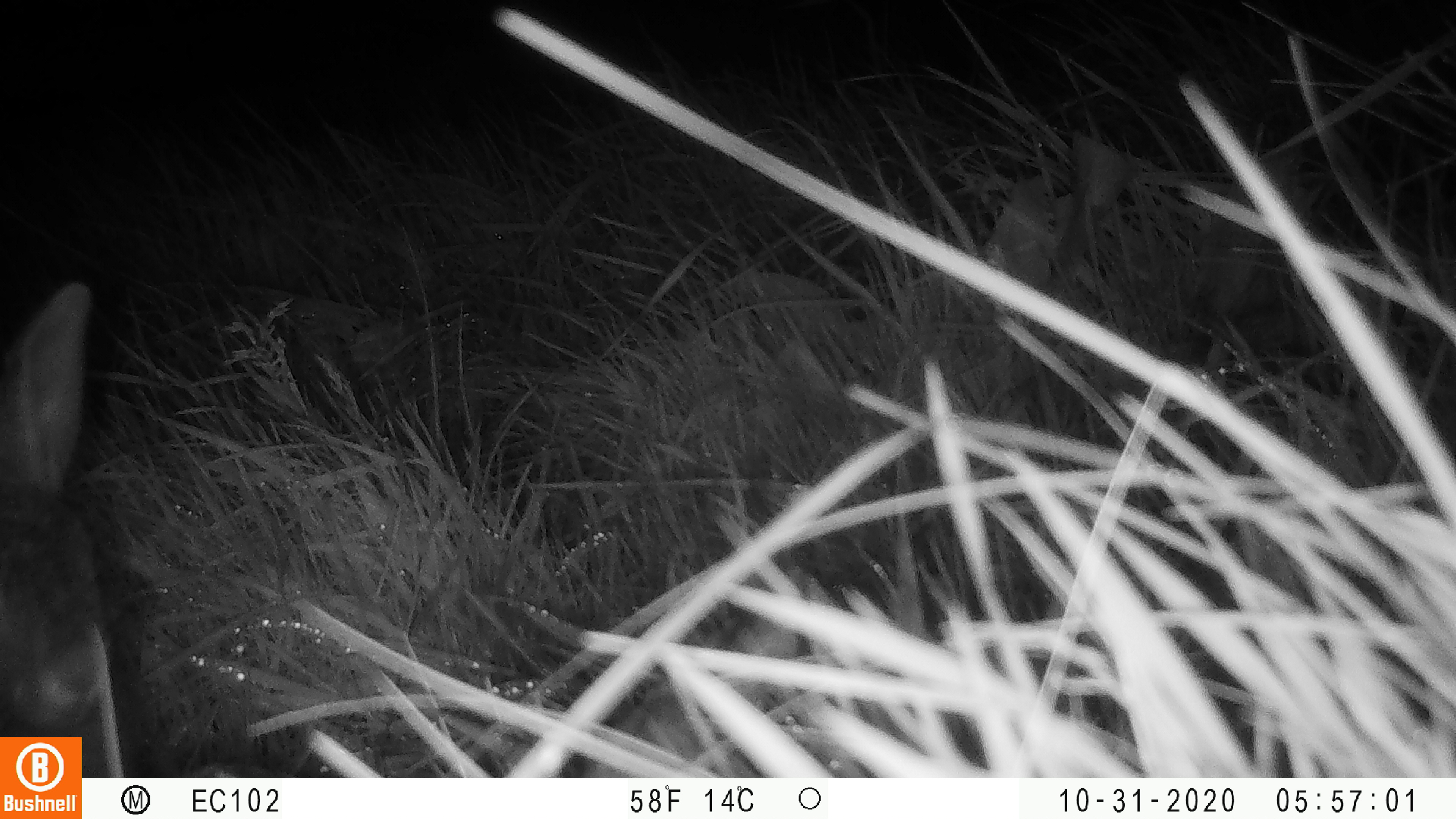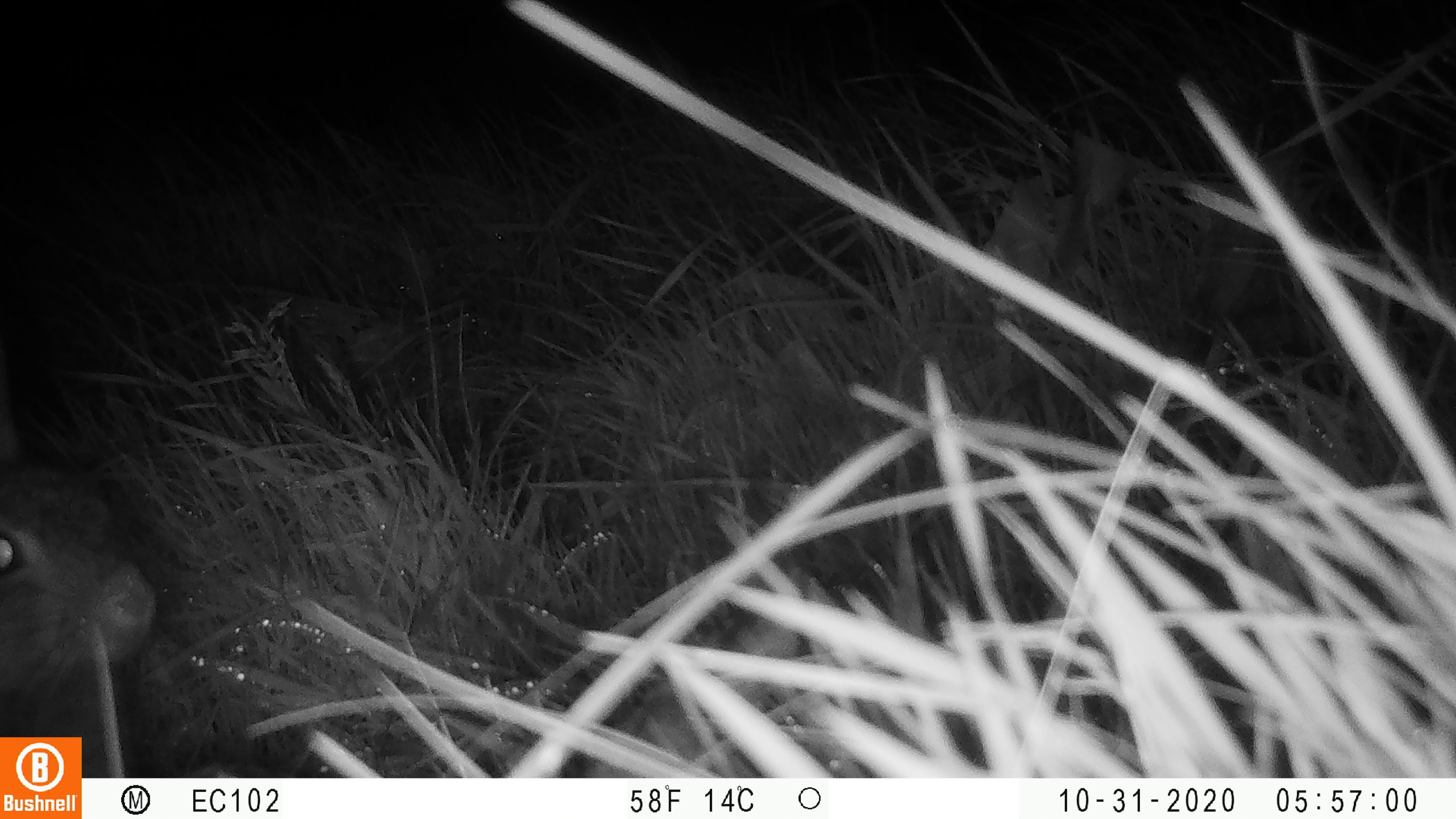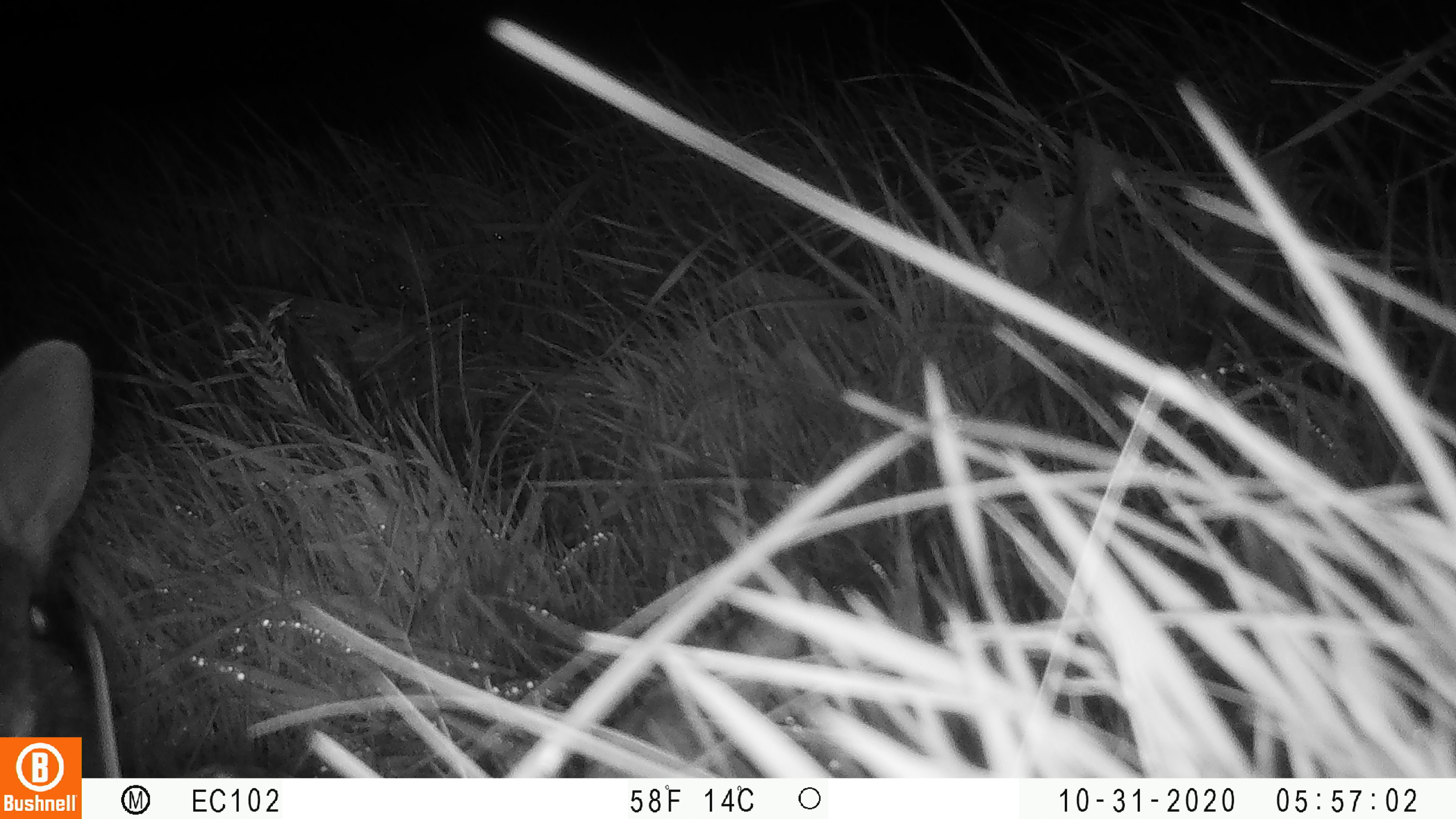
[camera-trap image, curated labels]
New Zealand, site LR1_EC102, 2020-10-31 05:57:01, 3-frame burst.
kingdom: Animalia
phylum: Chordata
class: Mammalia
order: Lagomorpha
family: Leporidae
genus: Oryctolagus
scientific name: Oryctolagus cuniculus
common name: european rabbit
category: rabbit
Rabbit (european rabbit) (Oryctolagus cuniculus).